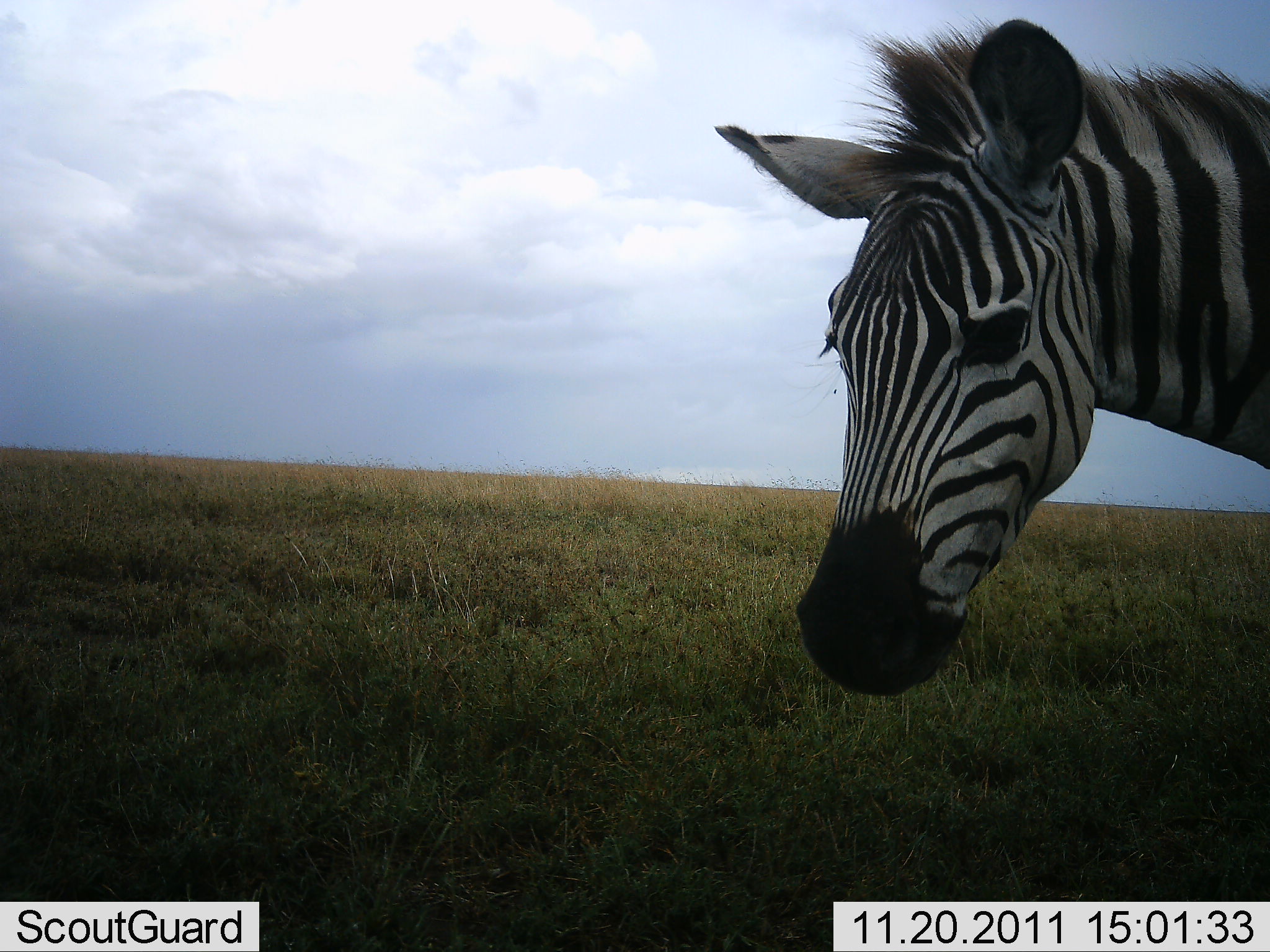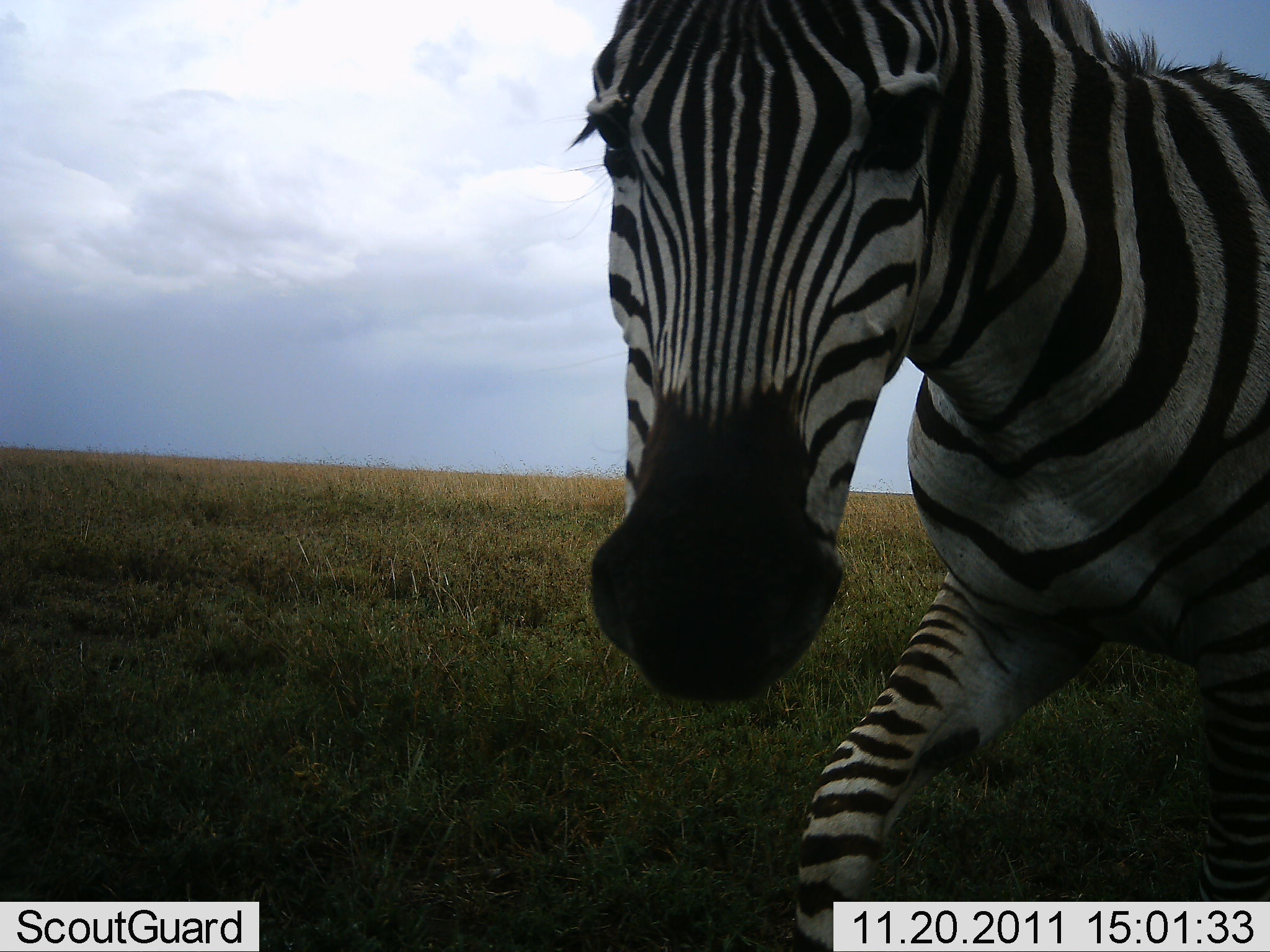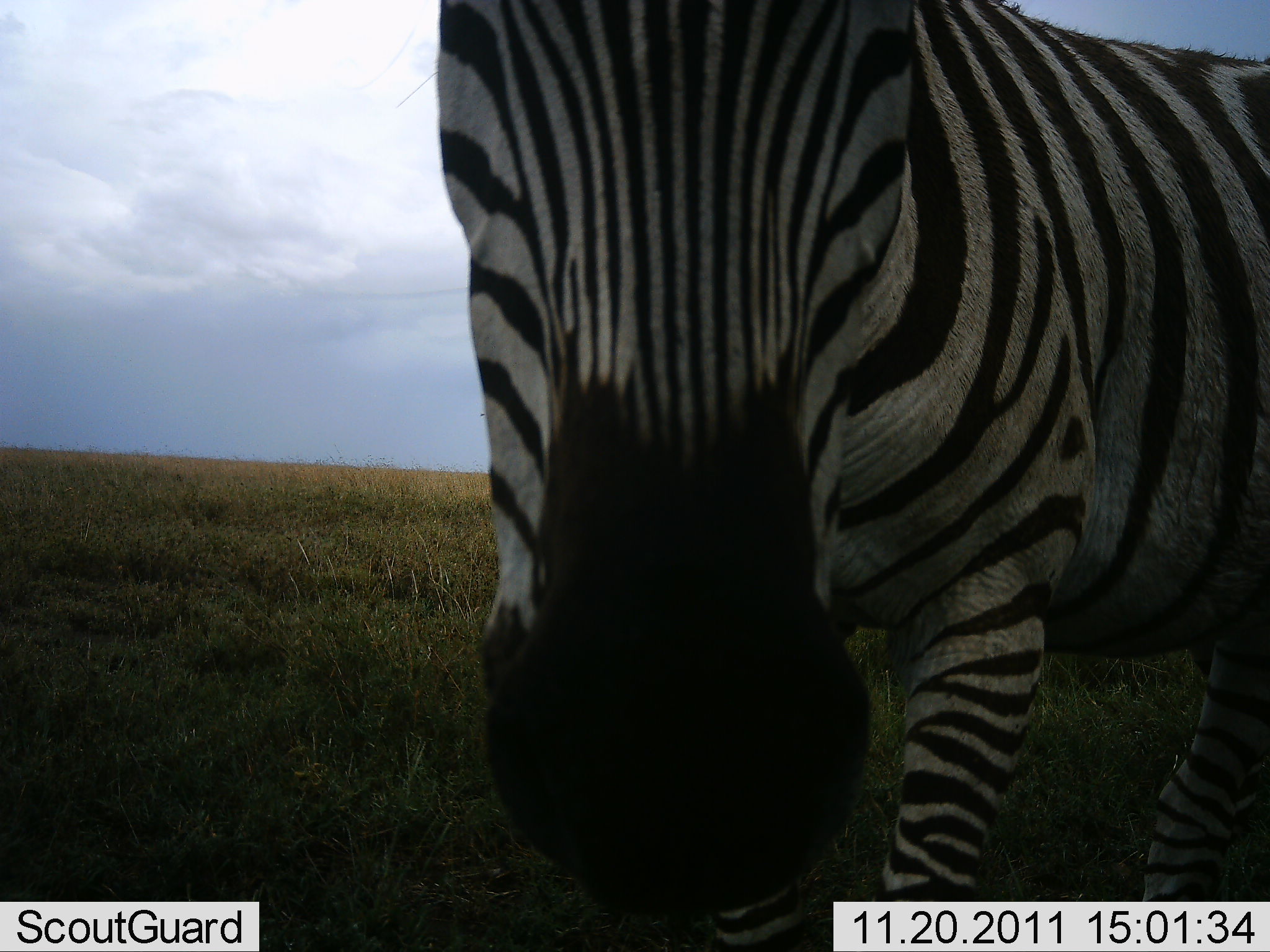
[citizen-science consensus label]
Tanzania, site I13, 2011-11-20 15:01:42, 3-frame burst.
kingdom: Animalia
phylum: Chordata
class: Mammalia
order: Perissodactyla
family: Equidae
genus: Equus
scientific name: Equus quagga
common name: plains zebra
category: zebra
Zebra (plains zebra) (Equus quagga), count 1. Behavior (volunteer vote fractions): standing 12%, resting 0%, moving 75%, interacting 19%. Young present (vote fraction): 0%. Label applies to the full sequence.